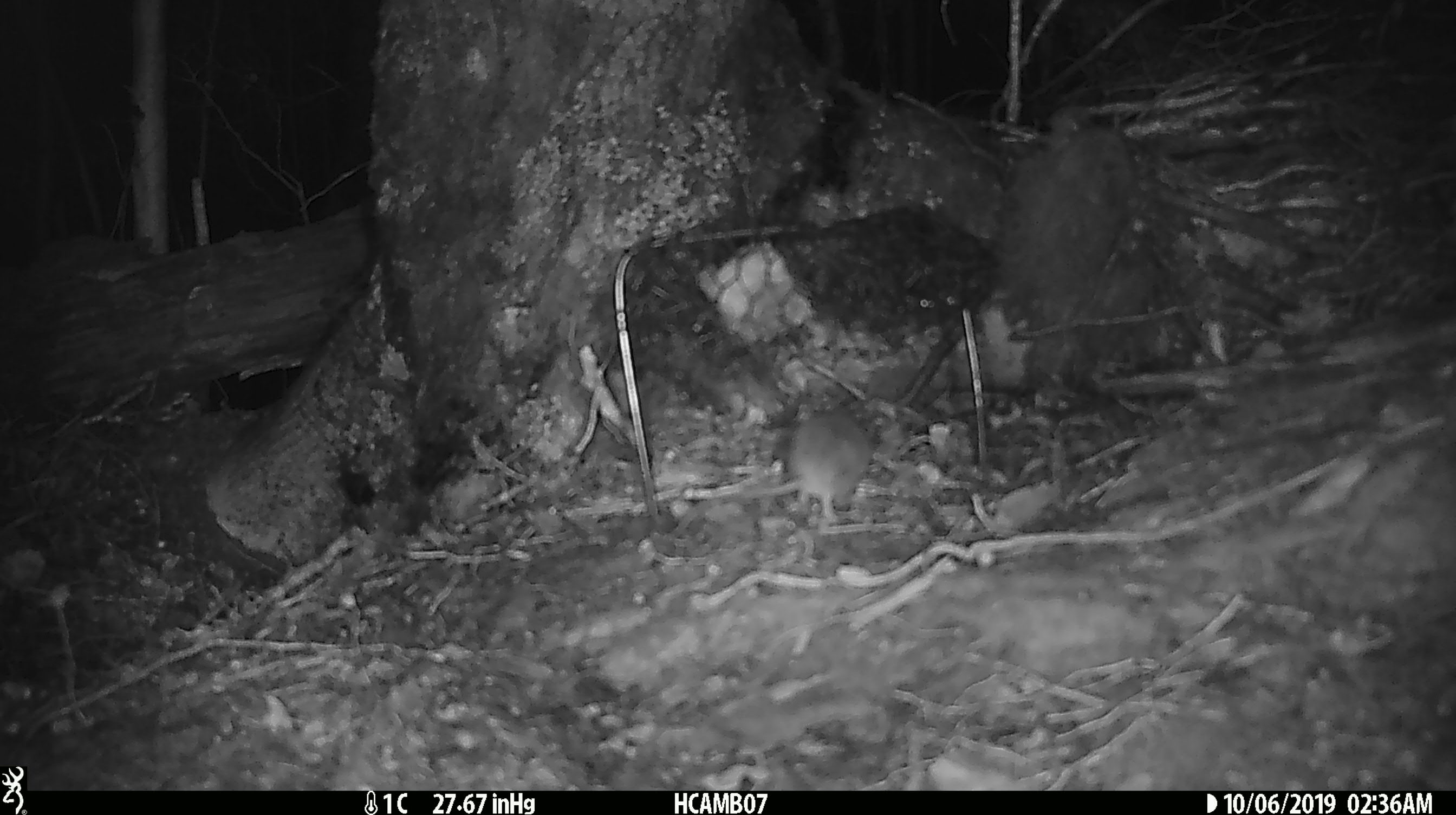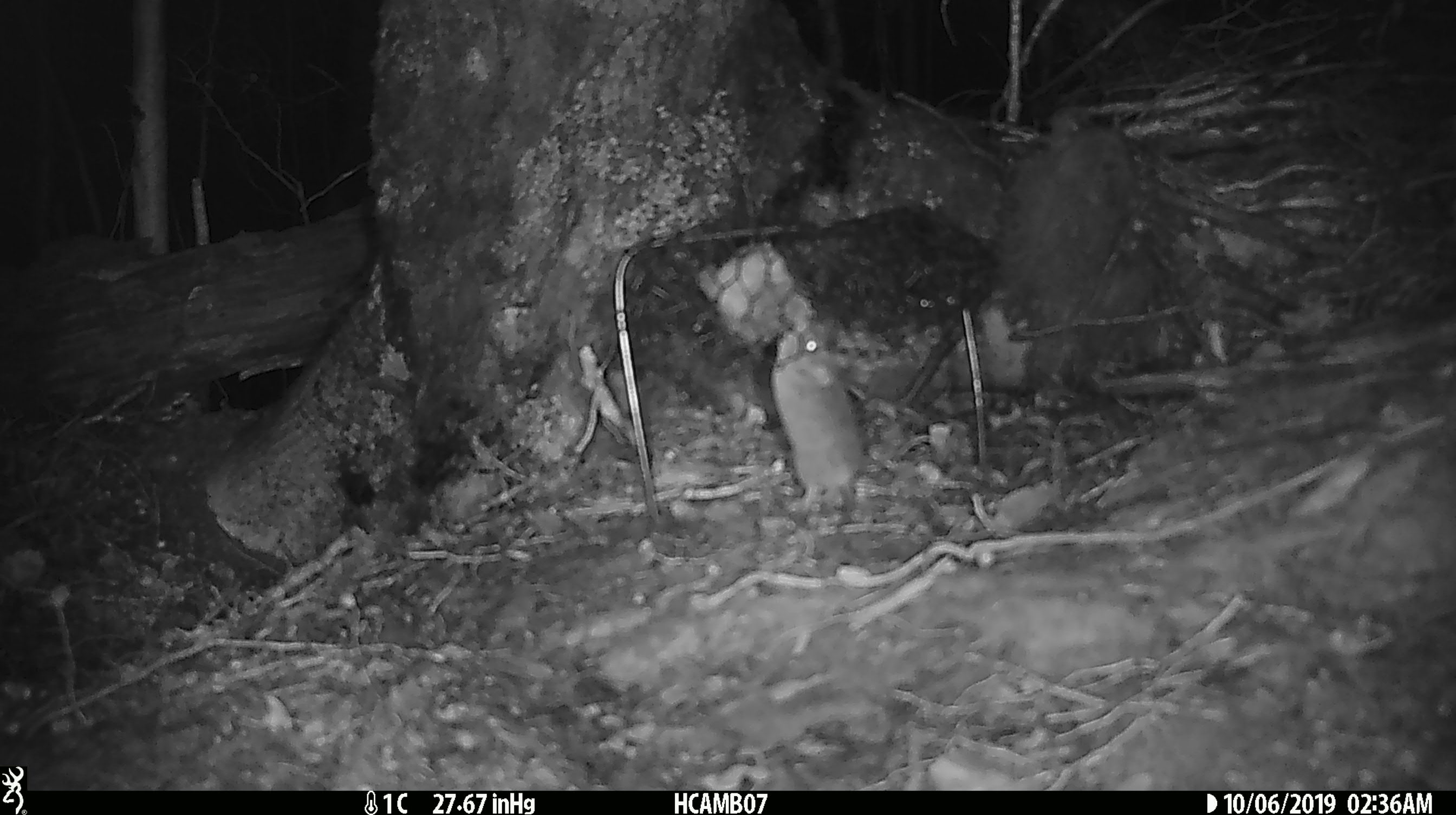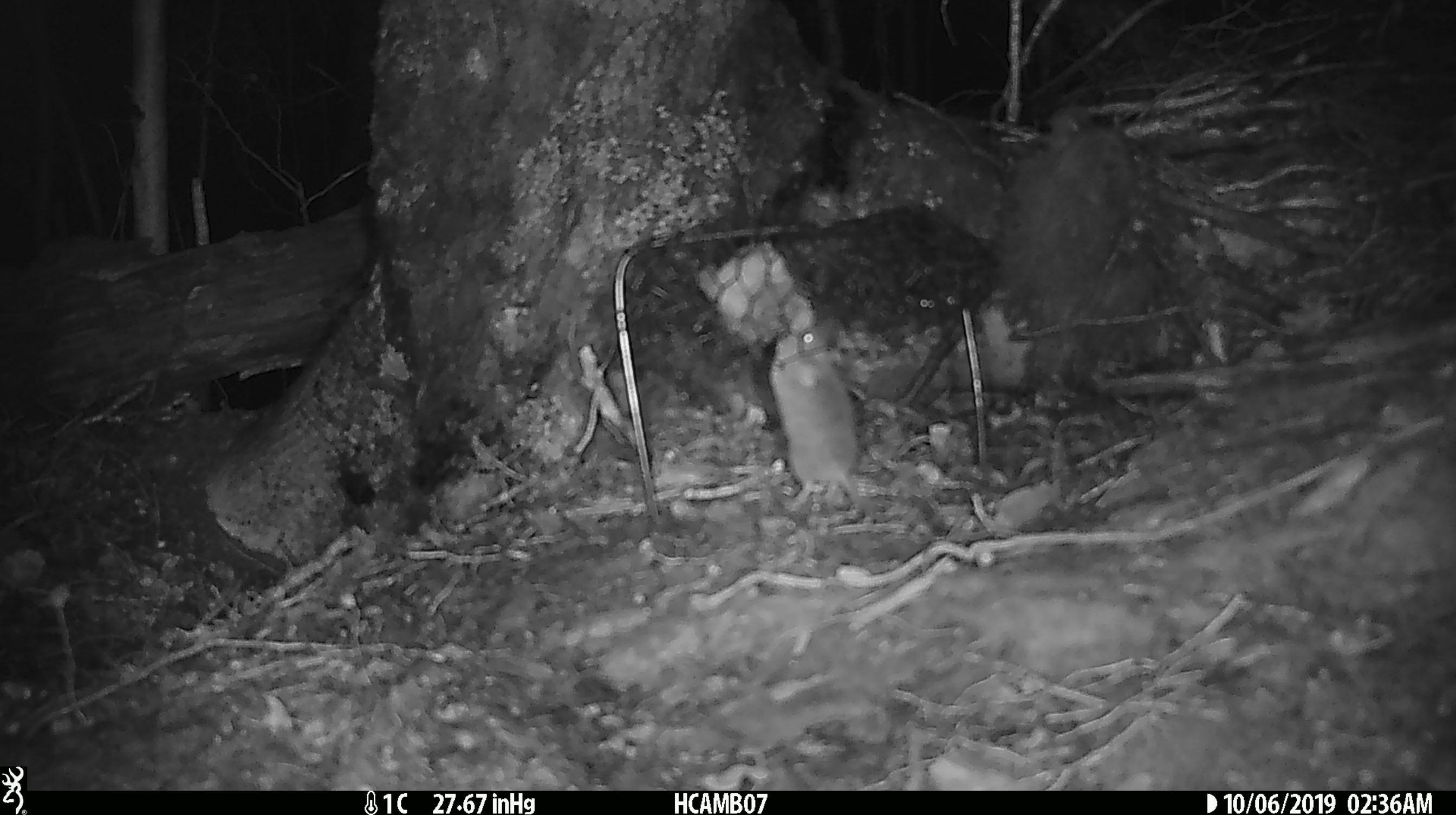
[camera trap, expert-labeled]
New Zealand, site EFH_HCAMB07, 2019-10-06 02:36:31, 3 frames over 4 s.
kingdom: Animalia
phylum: Chordata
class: Mammalia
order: Rodentia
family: Muridae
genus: Mus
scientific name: Mus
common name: mouse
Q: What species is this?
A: Mouse (Mus).